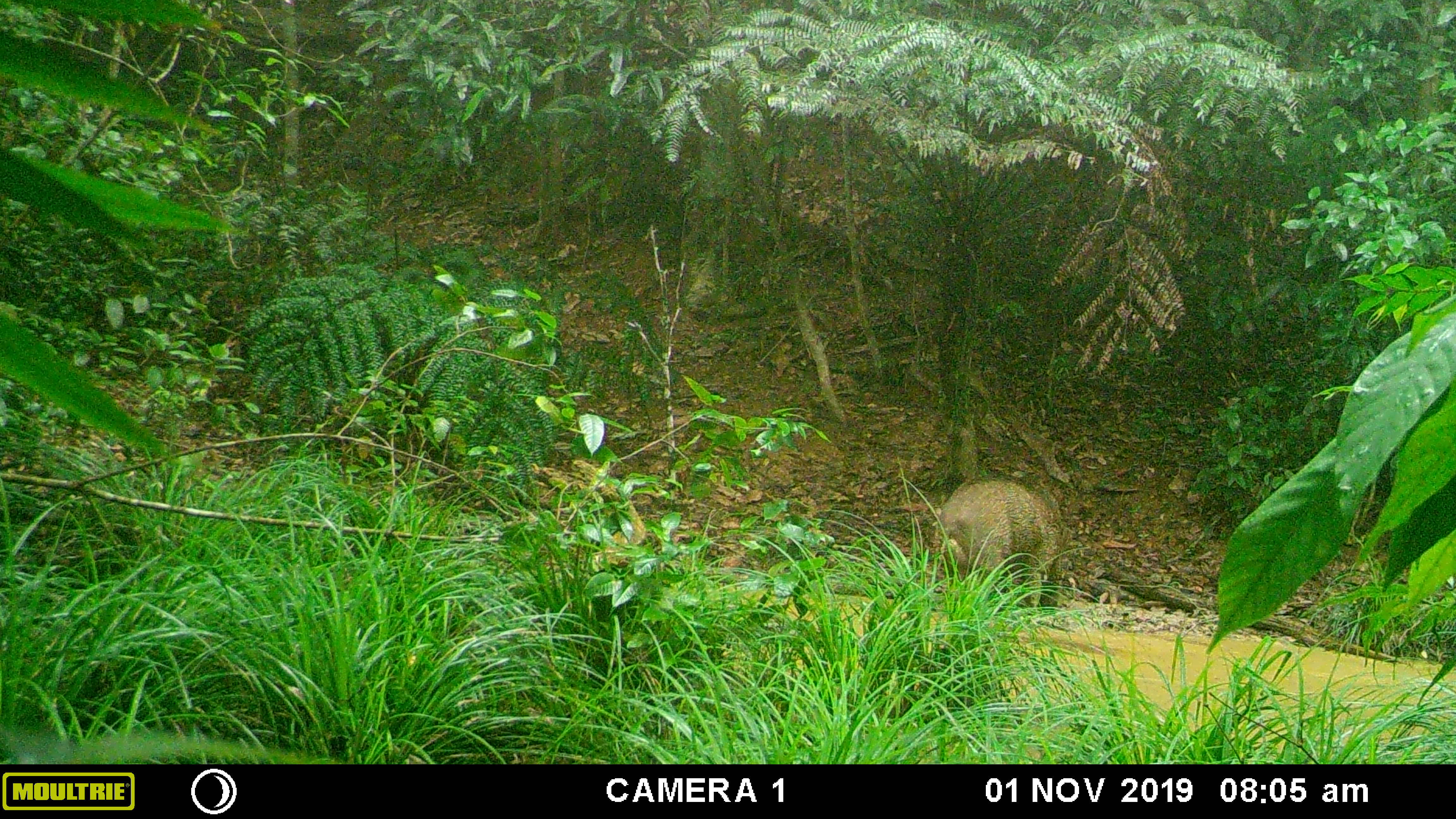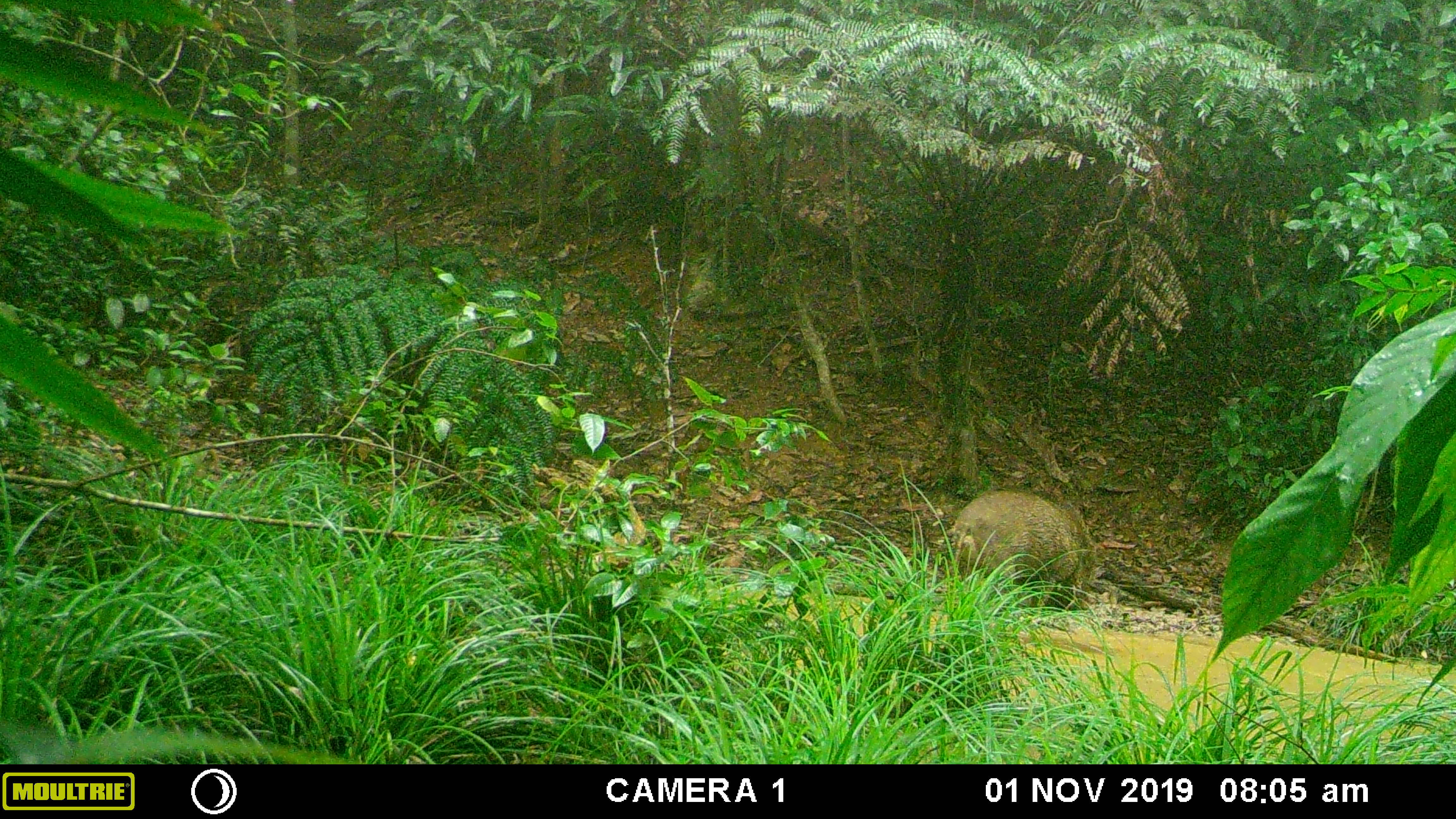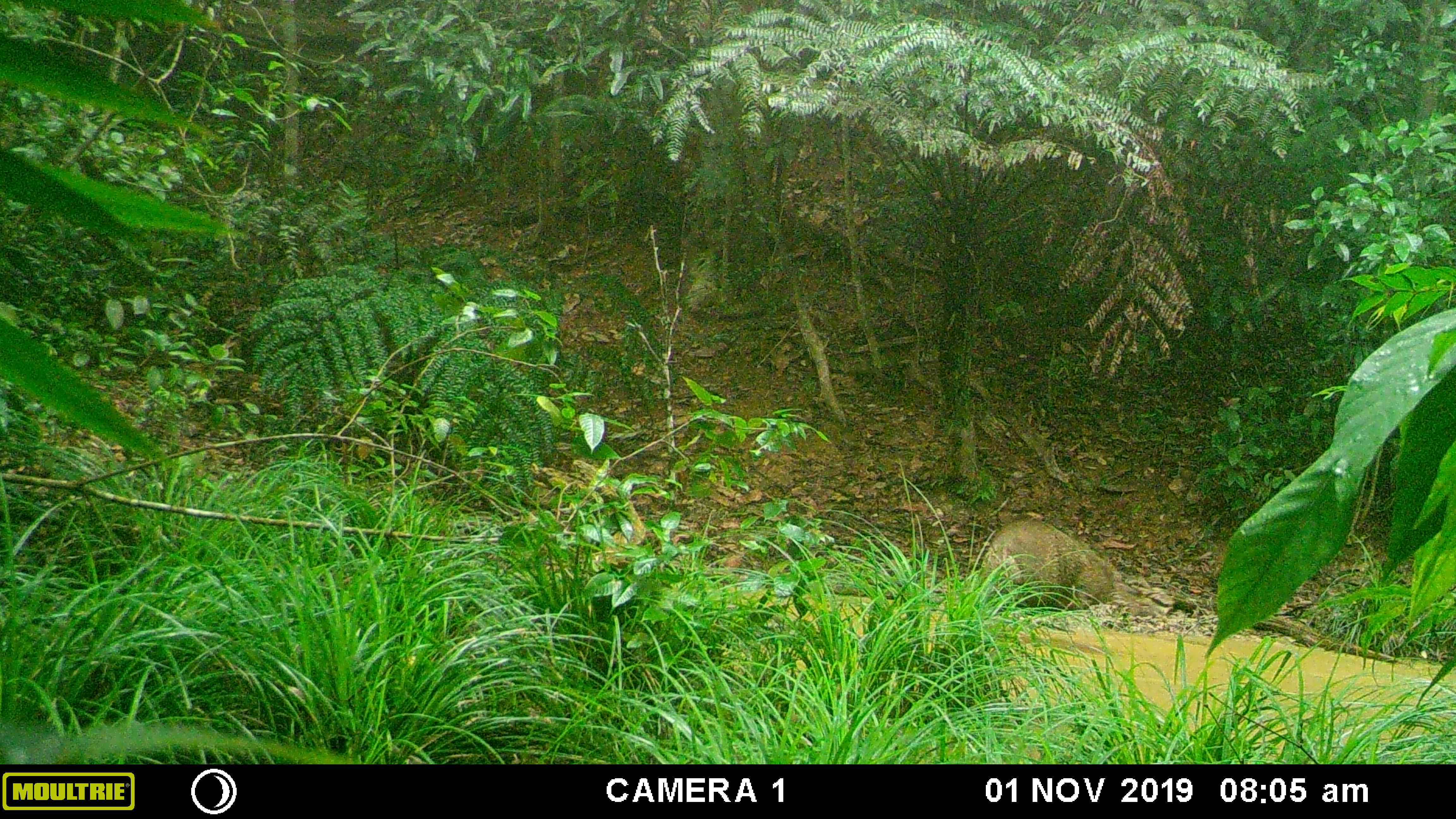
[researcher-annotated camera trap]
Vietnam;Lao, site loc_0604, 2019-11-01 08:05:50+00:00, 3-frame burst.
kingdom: Animalia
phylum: Chordata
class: Mammalia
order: Artiodactyla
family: Suidae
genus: Sus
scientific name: Sus scrofa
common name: eurasian wild pig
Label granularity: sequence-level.